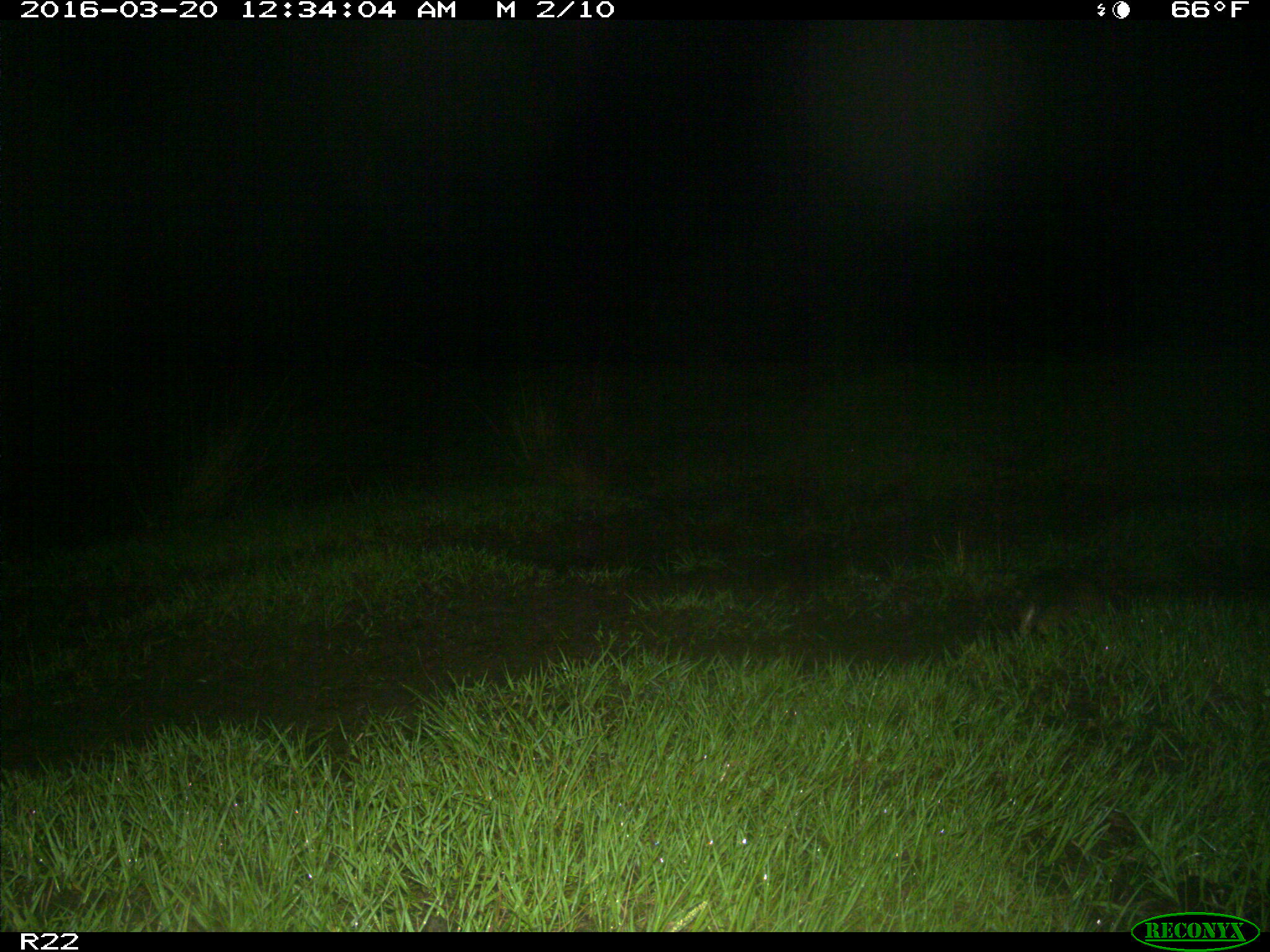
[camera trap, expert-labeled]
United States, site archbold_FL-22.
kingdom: Animalia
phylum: Chordata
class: Mammalia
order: Cingulata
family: Dasypodidae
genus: Dasypus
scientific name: Dasypus novemcinctus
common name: nine-banded armadillo